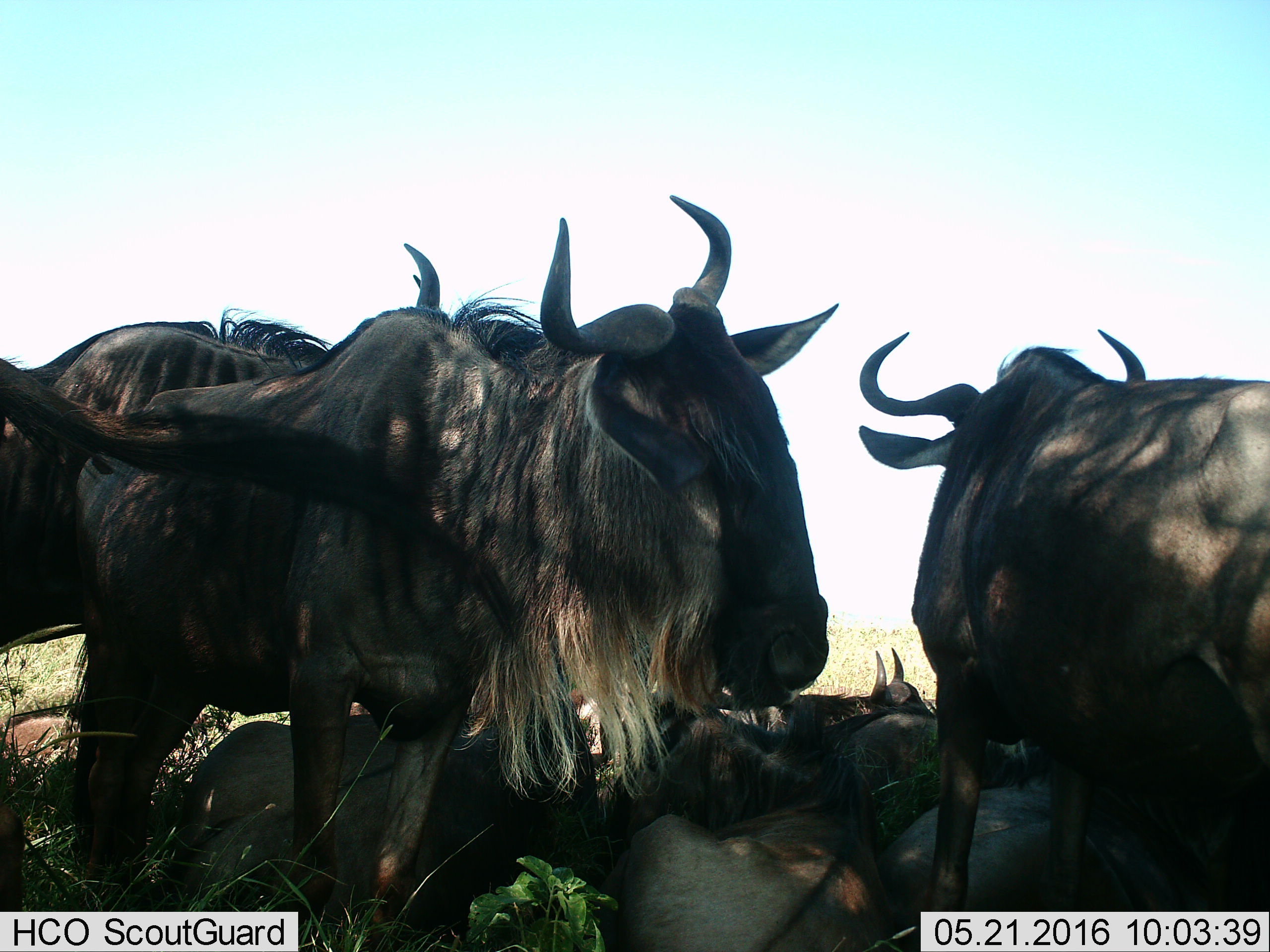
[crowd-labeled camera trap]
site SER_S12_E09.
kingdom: Animalia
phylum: Chordata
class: Mammalia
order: Artiodactyla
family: Bovidae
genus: Connochaetes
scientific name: Connochaetes taurinus taurinus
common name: blue wildebeest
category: wildebeestblue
Wildebeestblue (blue wildebeest) (Connochaetes taurinus taurinus), count 10. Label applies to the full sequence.